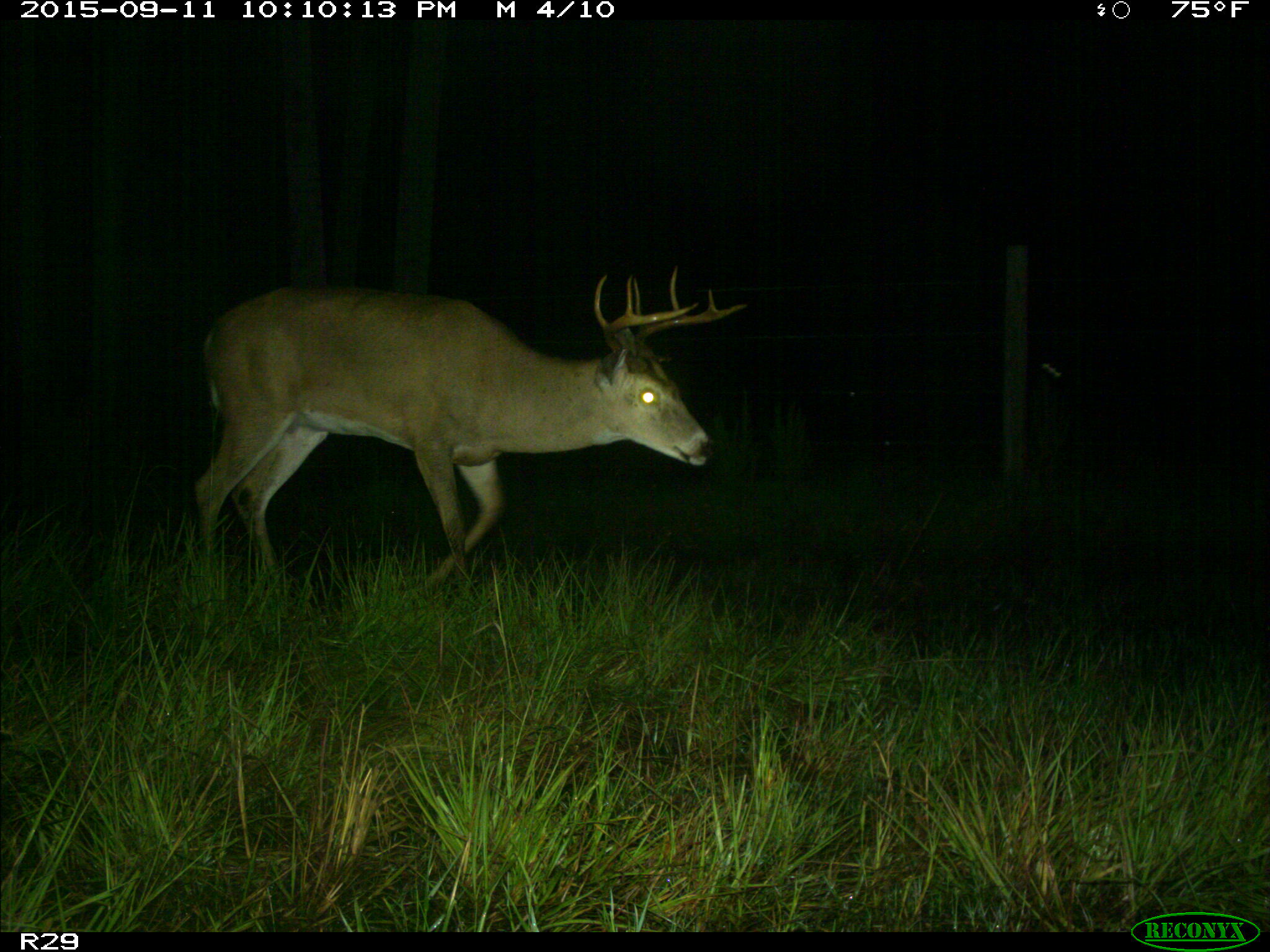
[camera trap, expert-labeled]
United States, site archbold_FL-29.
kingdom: Animalia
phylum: Chordata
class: Mammalia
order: Artiodactyla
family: Cervidae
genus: Odocoileus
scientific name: Odocoileus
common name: deer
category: unidentified deer